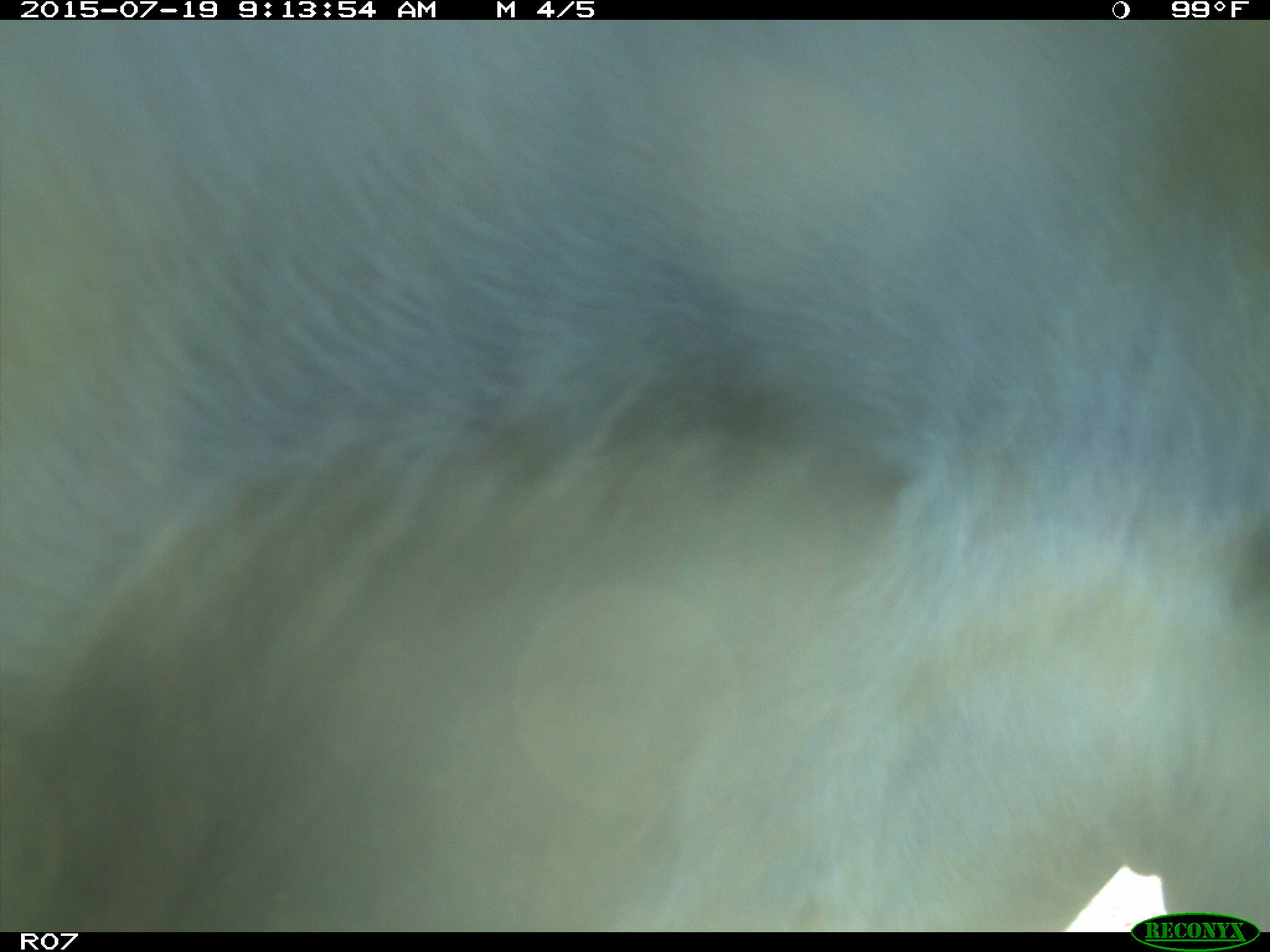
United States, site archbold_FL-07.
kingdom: Animalia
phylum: Chordata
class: Mammalia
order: Artiodactyla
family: Bovidae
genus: Bos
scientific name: Bos taurus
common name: domestic cow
Bos taurus (domestic cow).